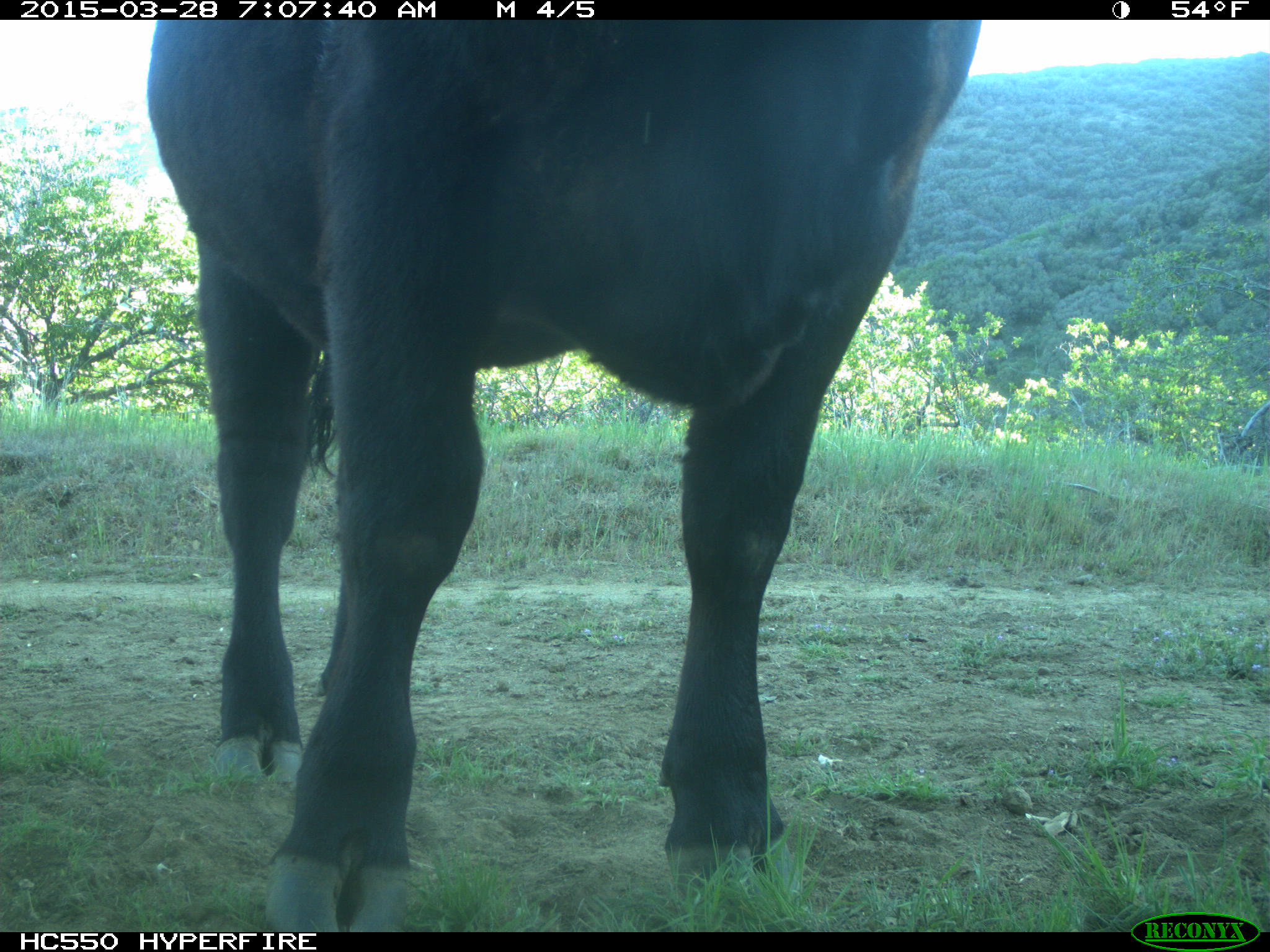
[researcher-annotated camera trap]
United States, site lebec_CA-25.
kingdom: Animalia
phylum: Chordata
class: Mammalia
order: Artiodactyla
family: Bovidae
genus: Bos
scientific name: Bos taurus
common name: domestic cow